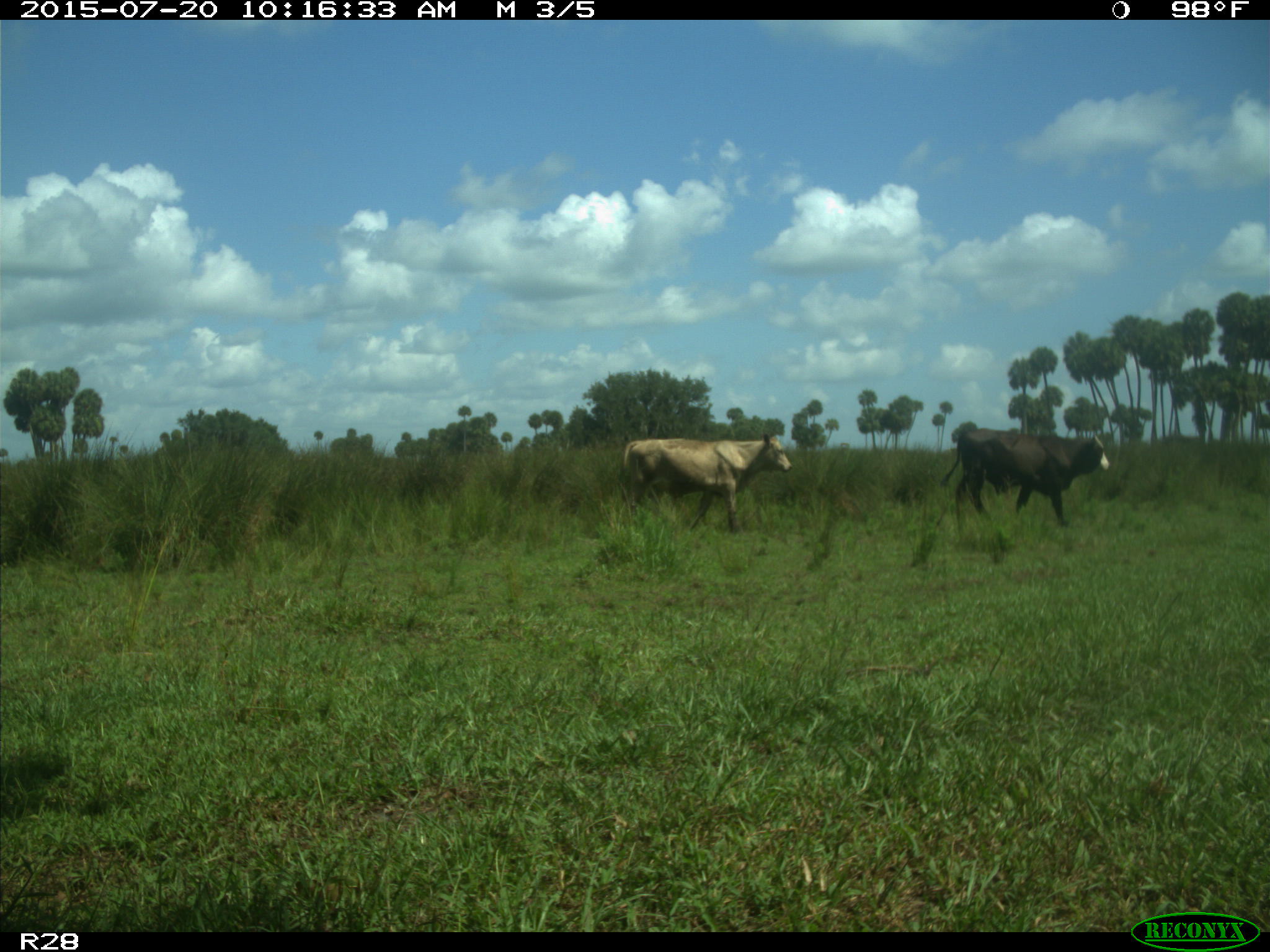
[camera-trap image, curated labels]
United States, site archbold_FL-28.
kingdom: Animalia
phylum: Chordata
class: Mammalia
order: Artiodactyla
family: Bovidae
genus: Bos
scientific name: Bos taurus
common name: domestic cow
Bos taurus (domestic cow).